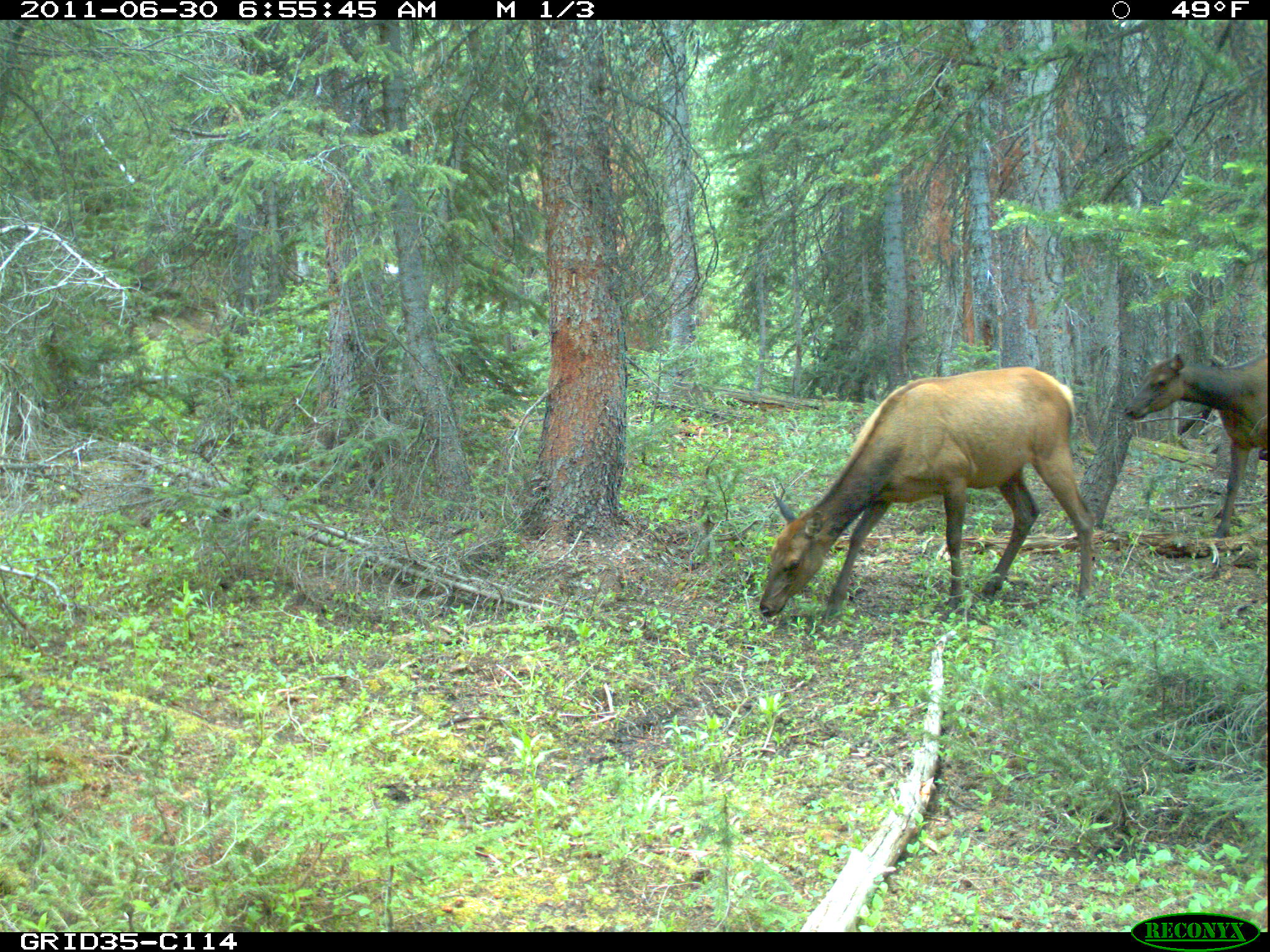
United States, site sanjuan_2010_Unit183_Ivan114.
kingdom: Animalia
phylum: Chordata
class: Mammalia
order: Artiodactyla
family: Cervidae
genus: Cervus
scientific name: Cervus elaphus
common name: red deer